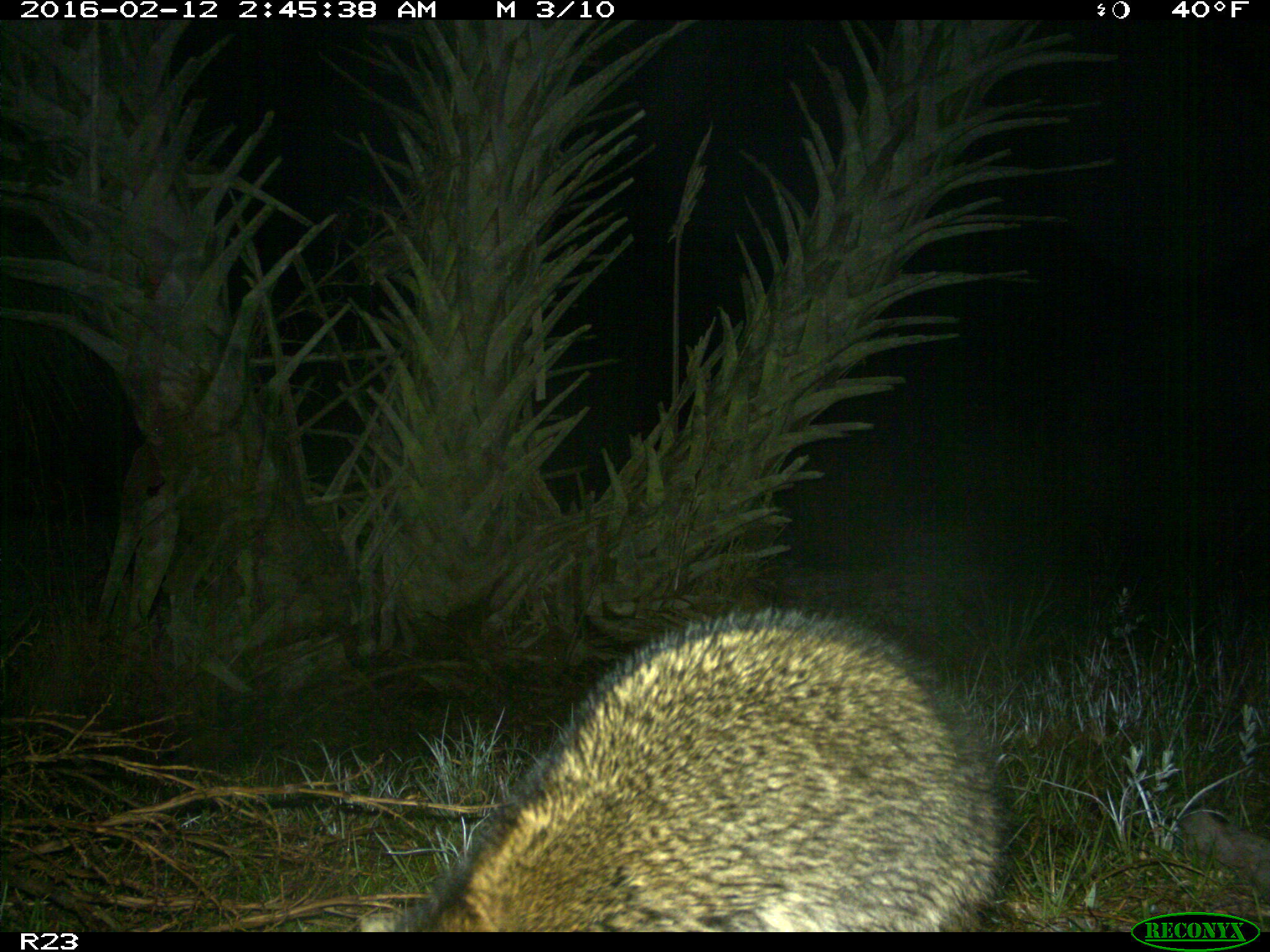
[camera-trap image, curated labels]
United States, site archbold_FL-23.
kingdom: Animalia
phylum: Chordata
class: Mammalia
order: Carnivora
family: Procyonidae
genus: Procyon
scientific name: Procyon lotor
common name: common raccoon